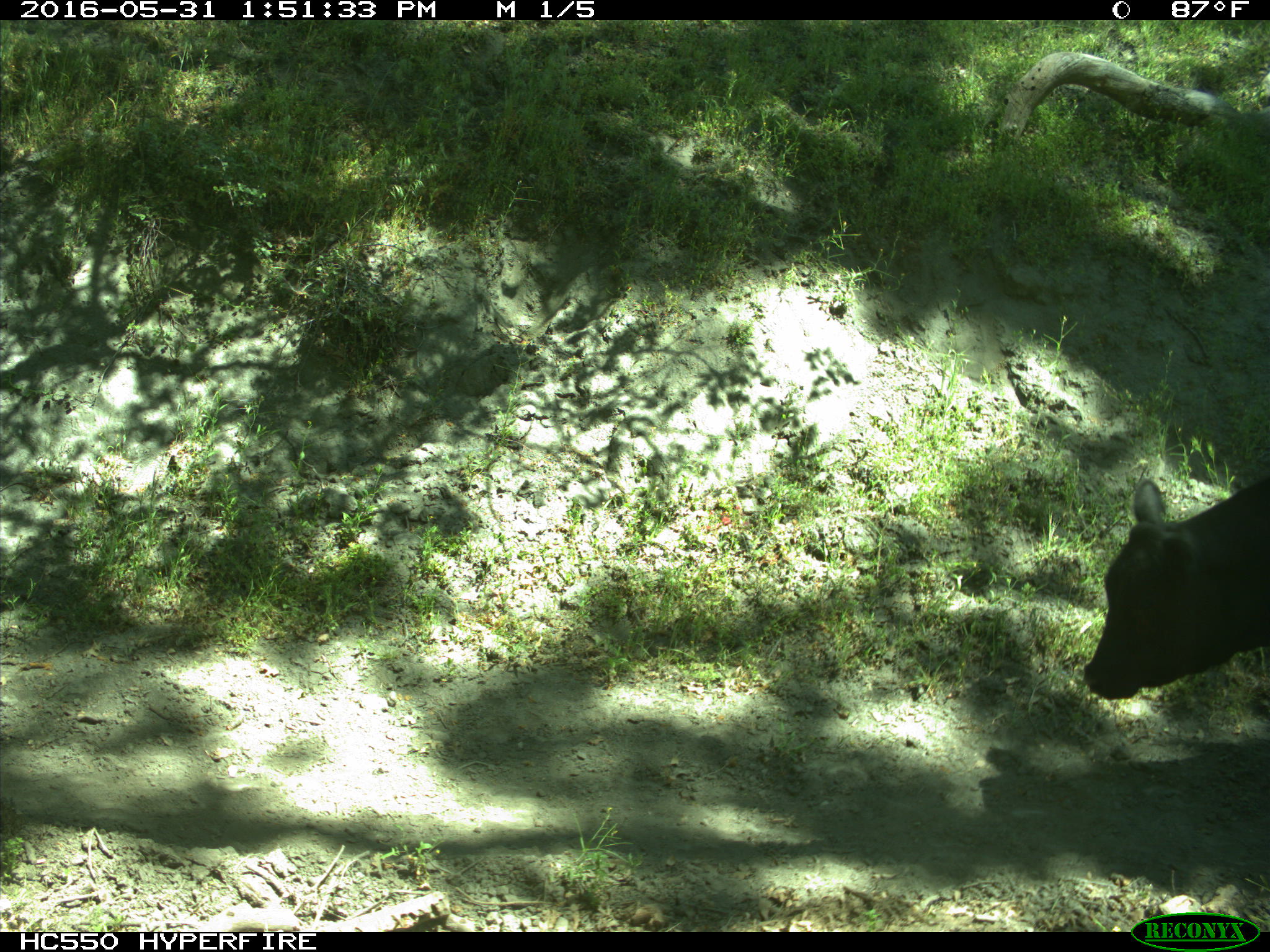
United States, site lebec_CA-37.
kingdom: Animalia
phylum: Chordata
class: Mammalia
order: Artiodactyla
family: Bovidae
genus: Bos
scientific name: Bos taurus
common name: domestic cow